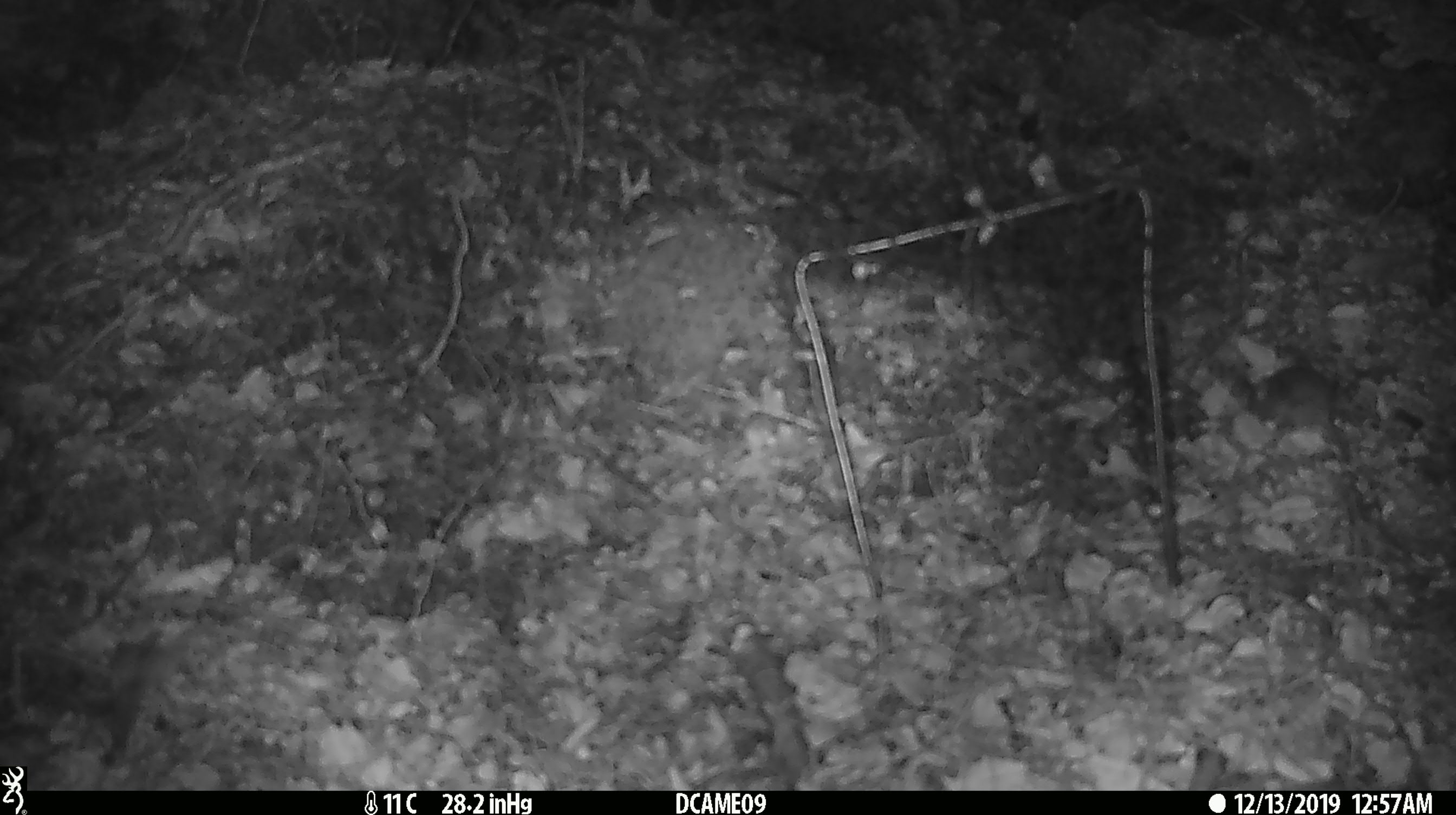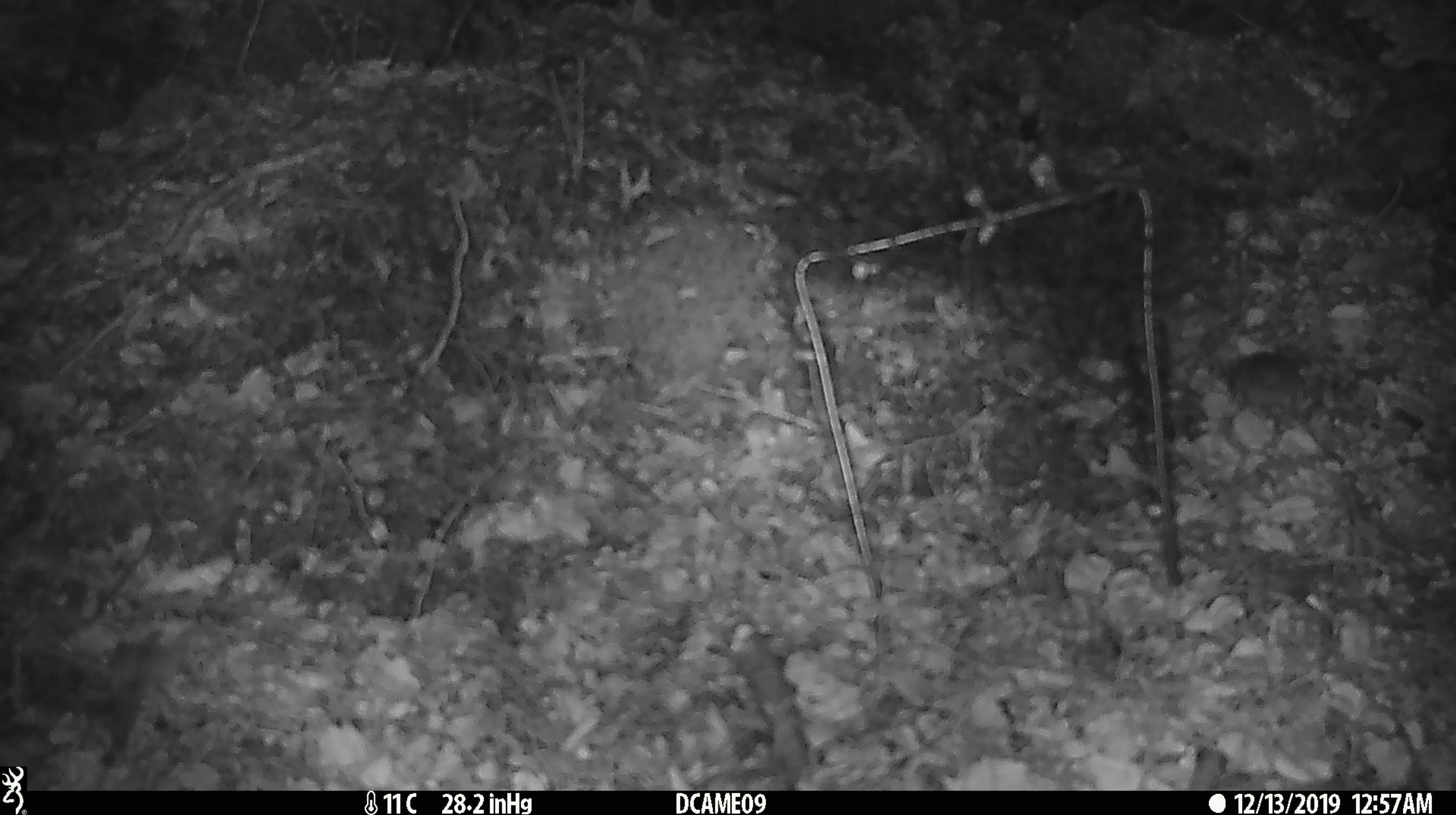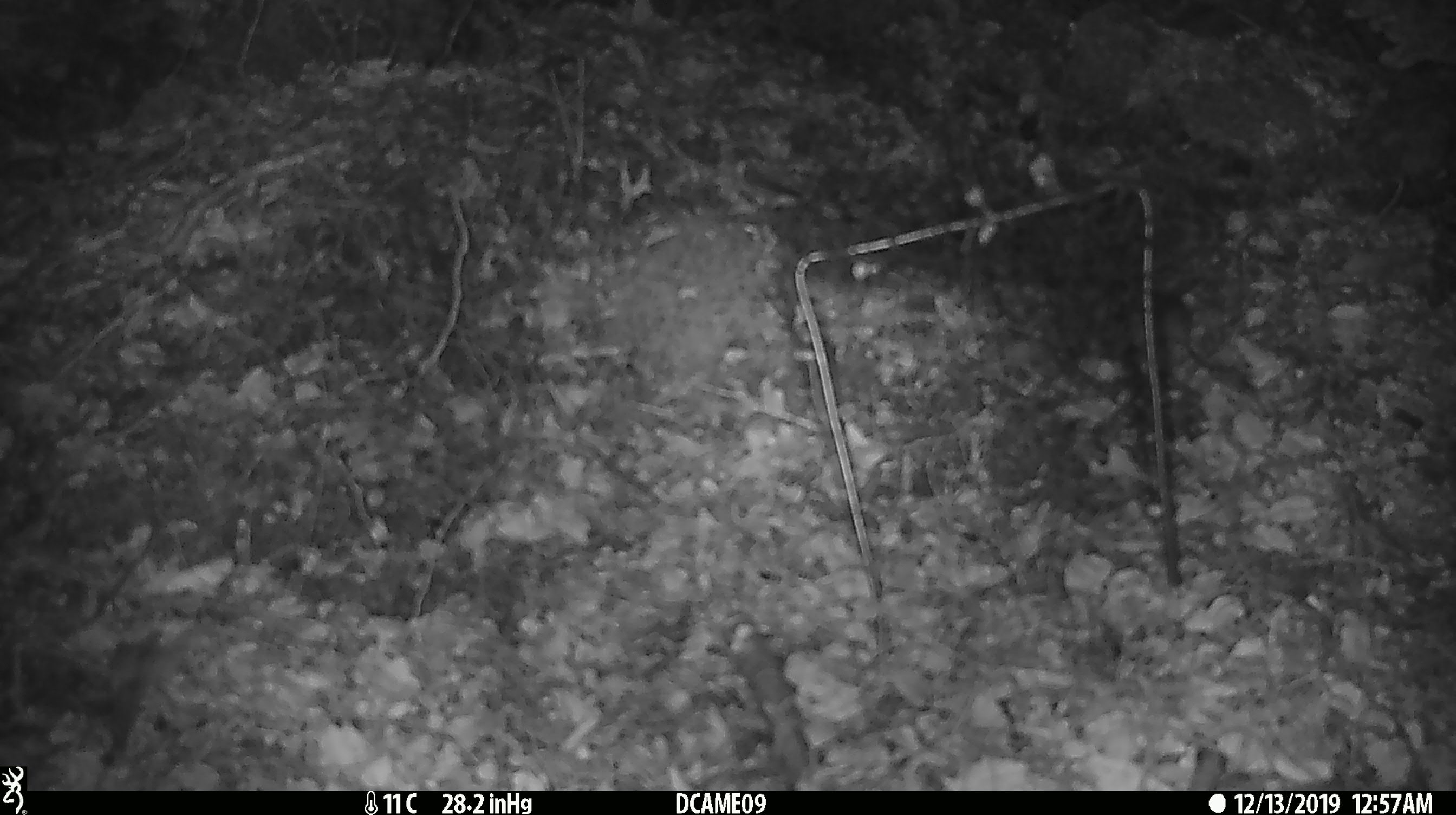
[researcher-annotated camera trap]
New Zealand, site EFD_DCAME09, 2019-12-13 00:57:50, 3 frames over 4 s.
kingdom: Animalia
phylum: Chordata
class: Mammalia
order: Rodentia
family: Muridae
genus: Mus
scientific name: Mus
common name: mouse